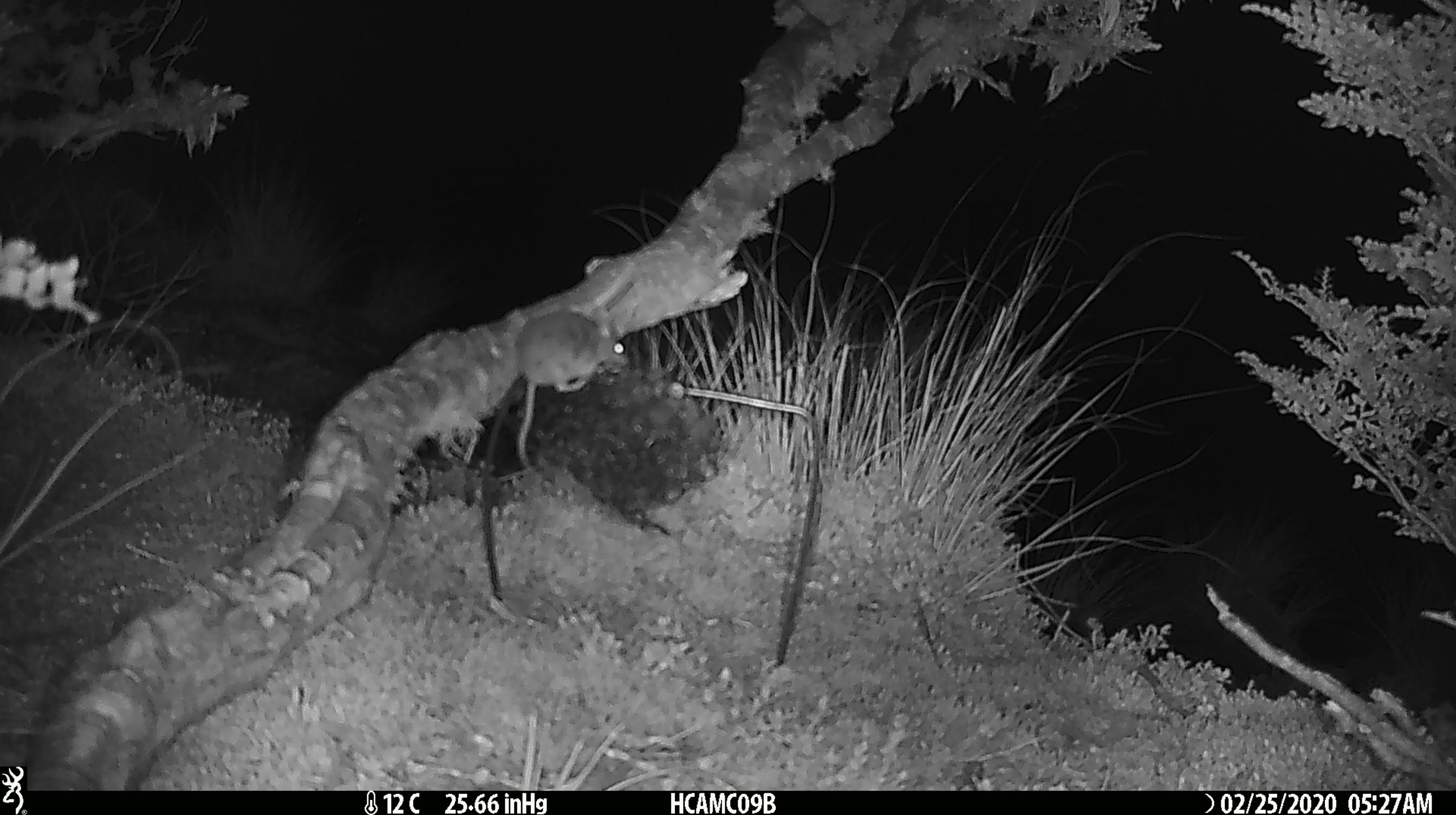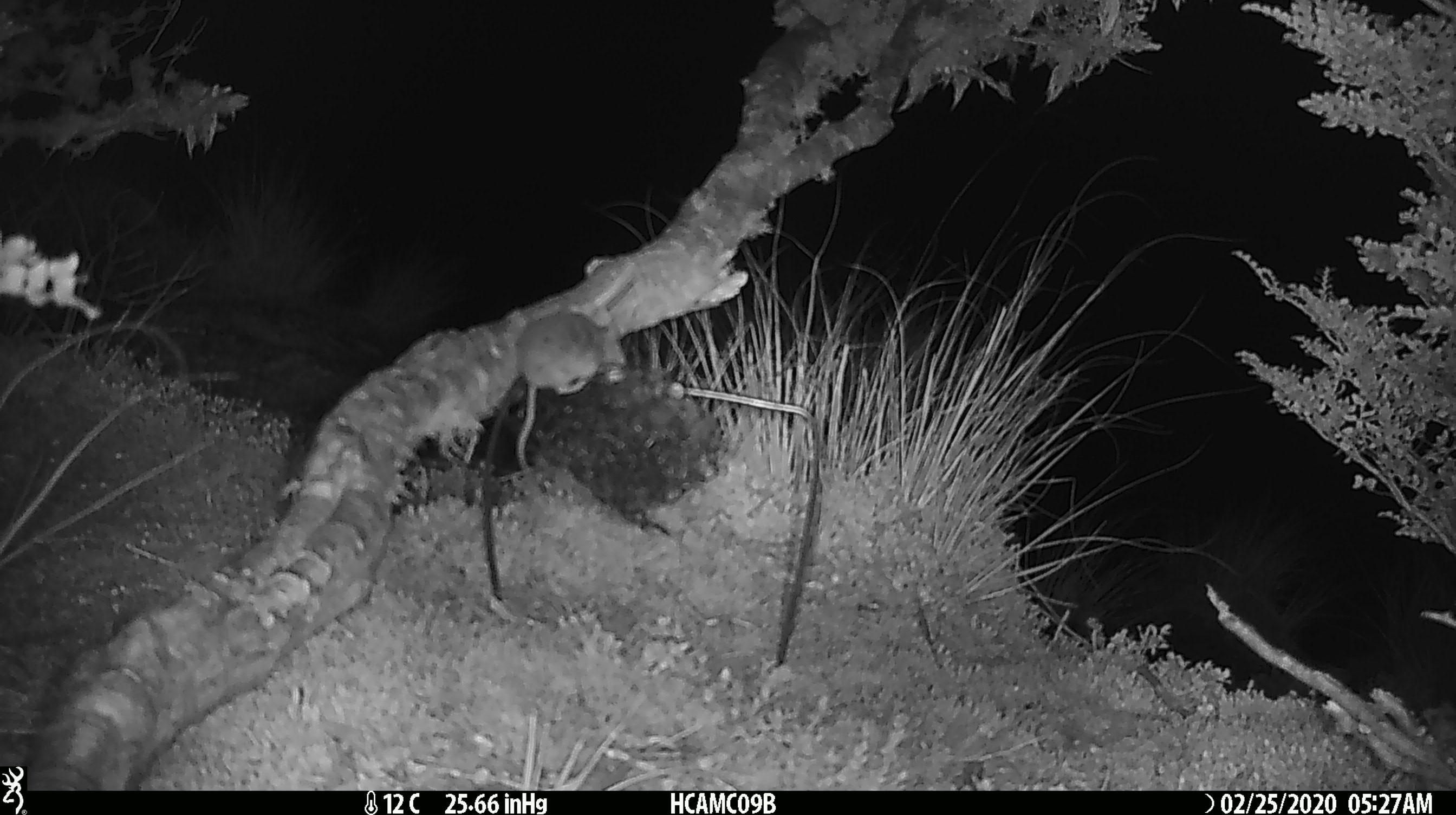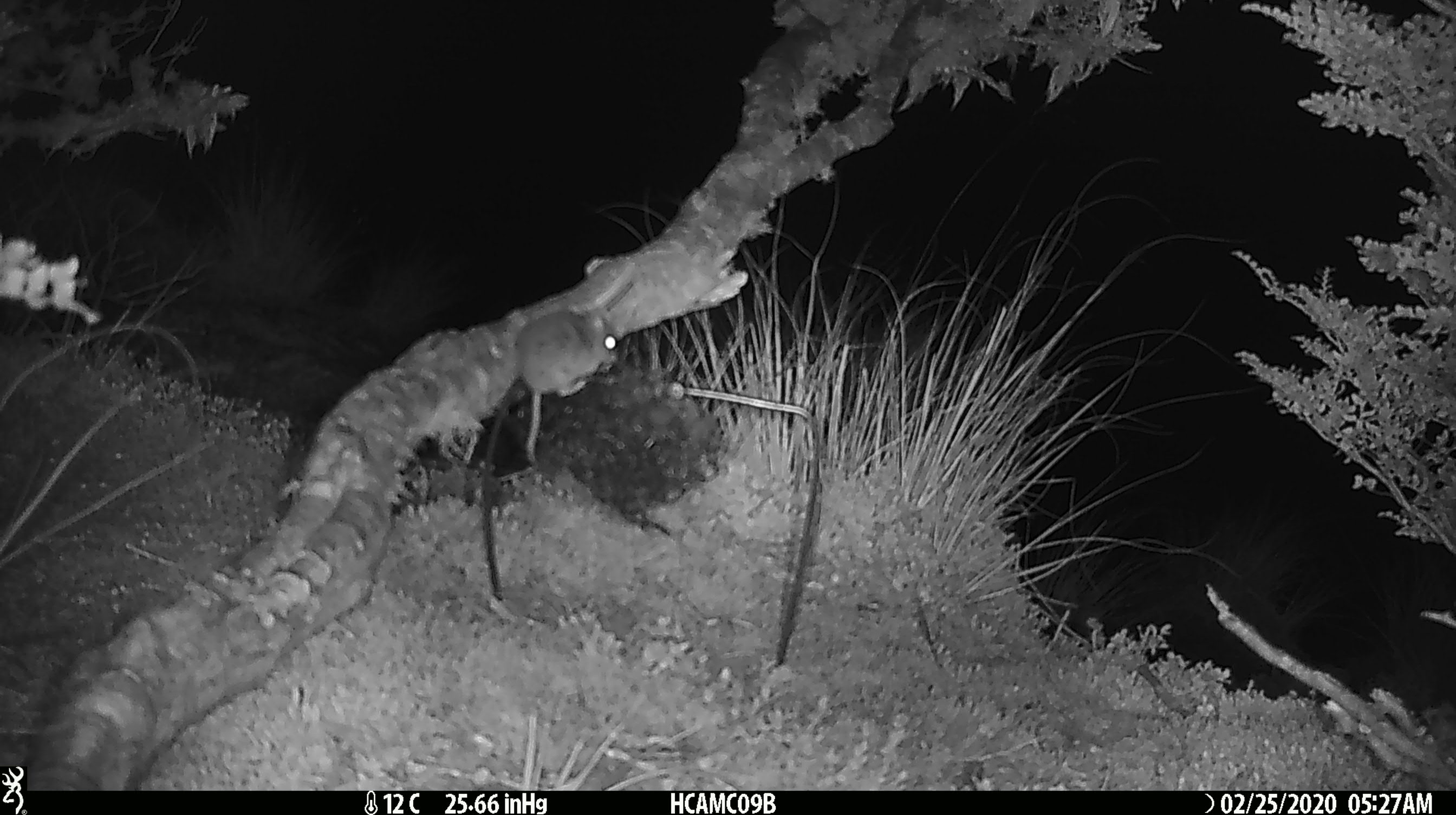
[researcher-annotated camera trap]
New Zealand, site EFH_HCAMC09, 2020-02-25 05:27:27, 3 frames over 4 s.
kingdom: Animalia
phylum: Chordata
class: Mammalia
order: Rodentia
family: Muridae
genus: Mus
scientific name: Mus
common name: mouse